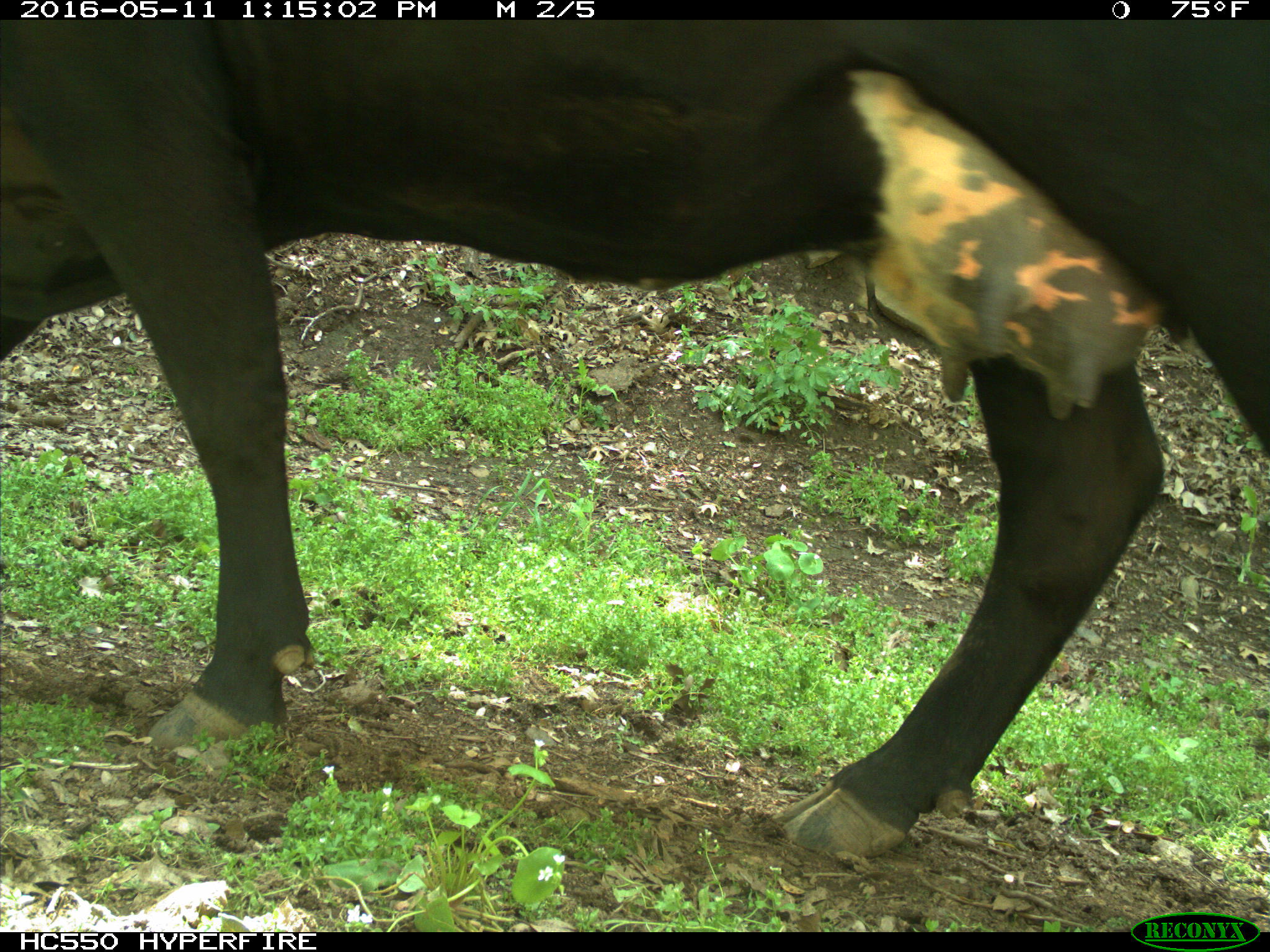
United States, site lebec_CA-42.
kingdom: Animalia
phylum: Chordata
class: Mammalia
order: Artiodactyla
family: Bovidae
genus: Bos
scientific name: Bos taurus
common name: domestic cow